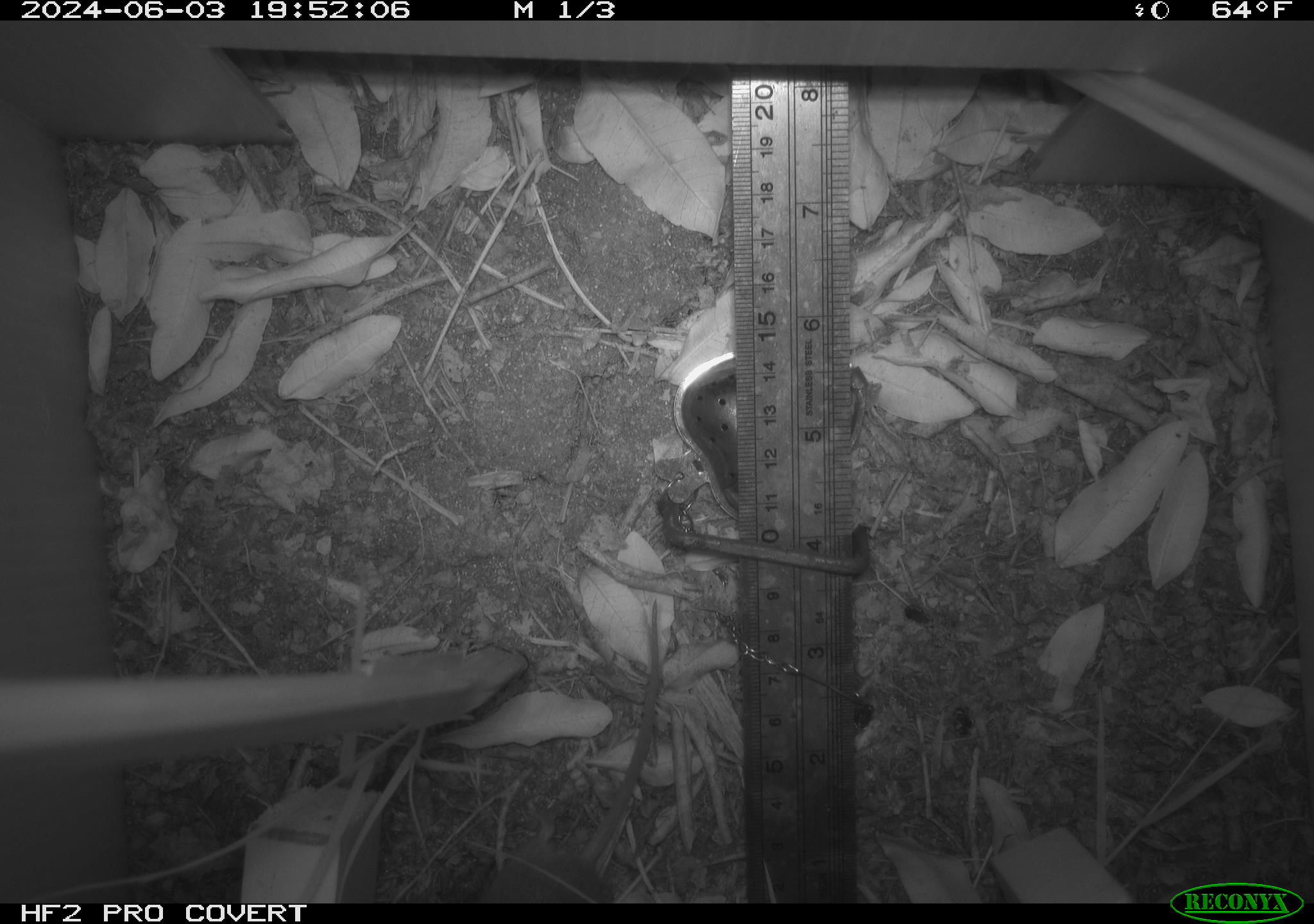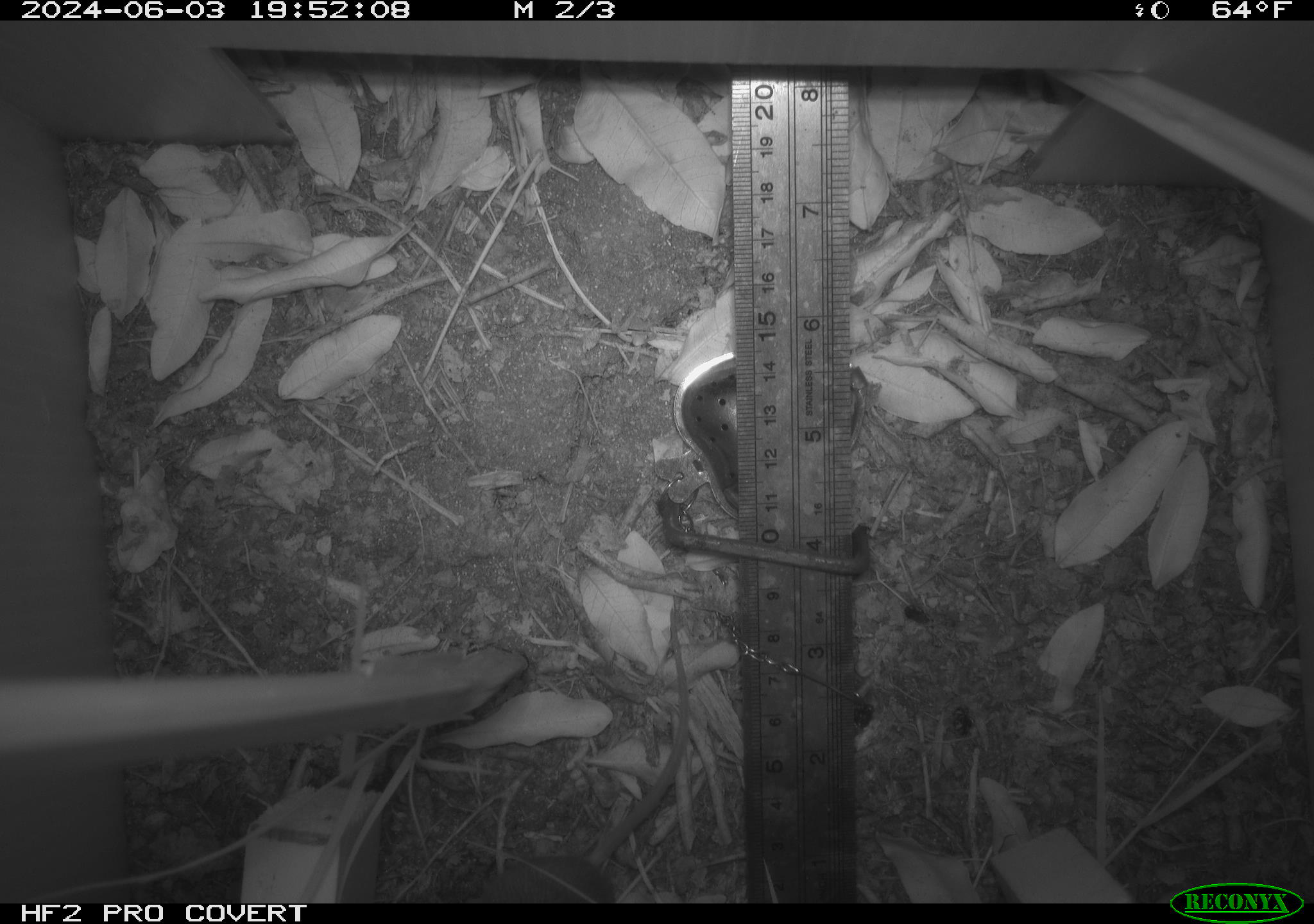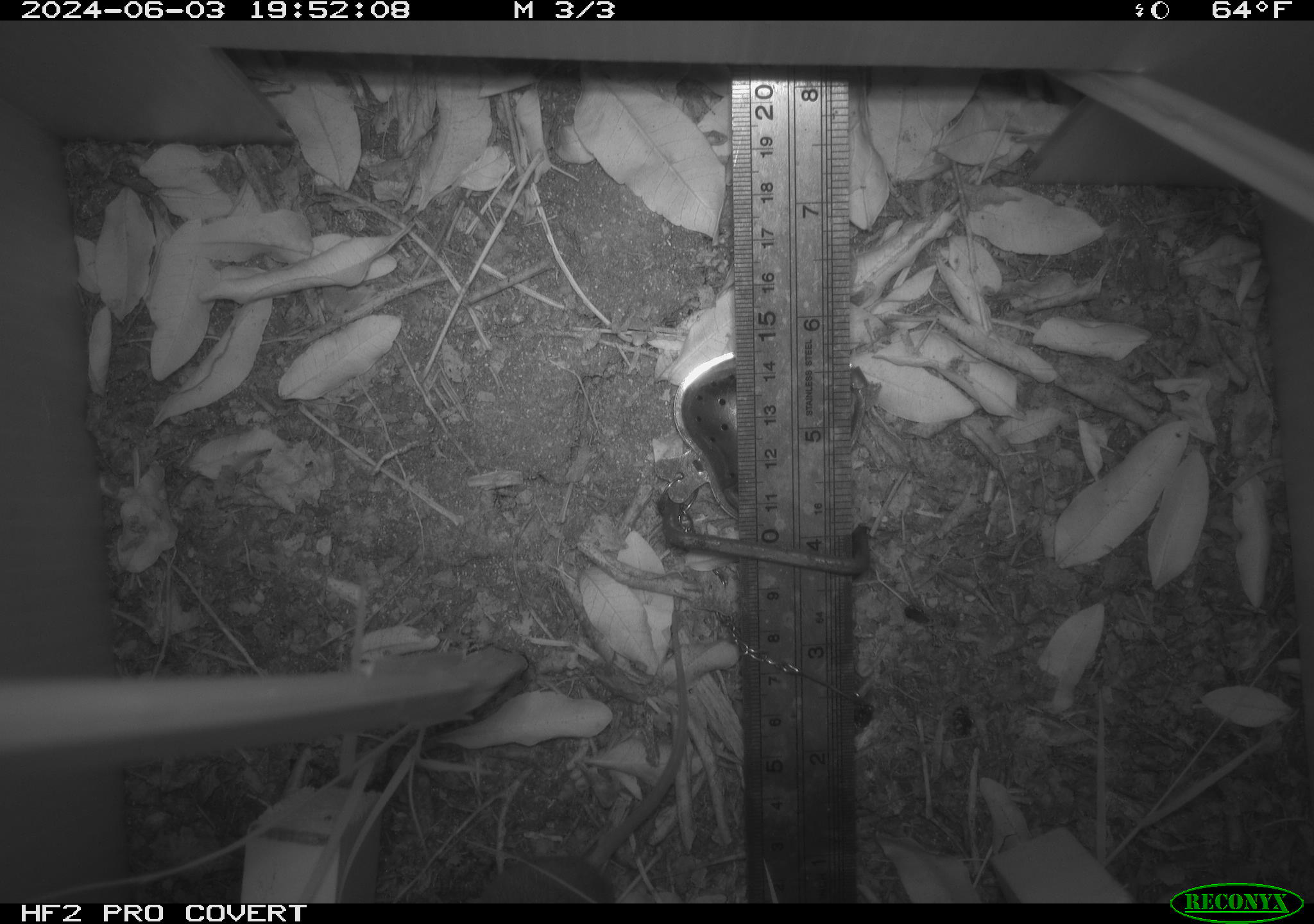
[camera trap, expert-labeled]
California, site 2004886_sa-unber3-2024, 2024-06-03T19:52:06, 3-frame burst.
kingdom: Animalia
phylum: Chordata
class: Mammalia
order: Rodentia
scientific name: Rodentia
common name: mouse species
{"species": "mouse species (Rodentia)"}